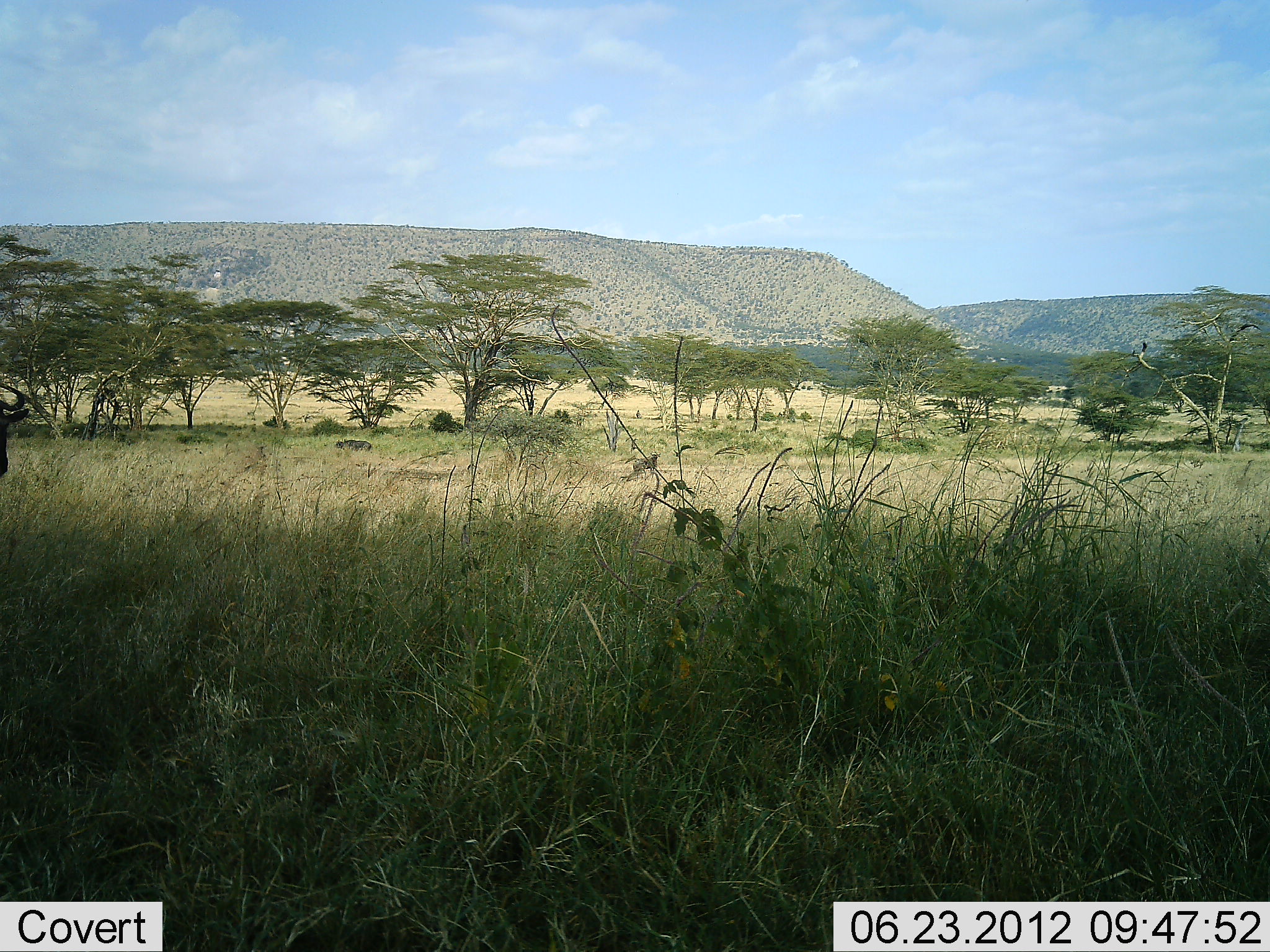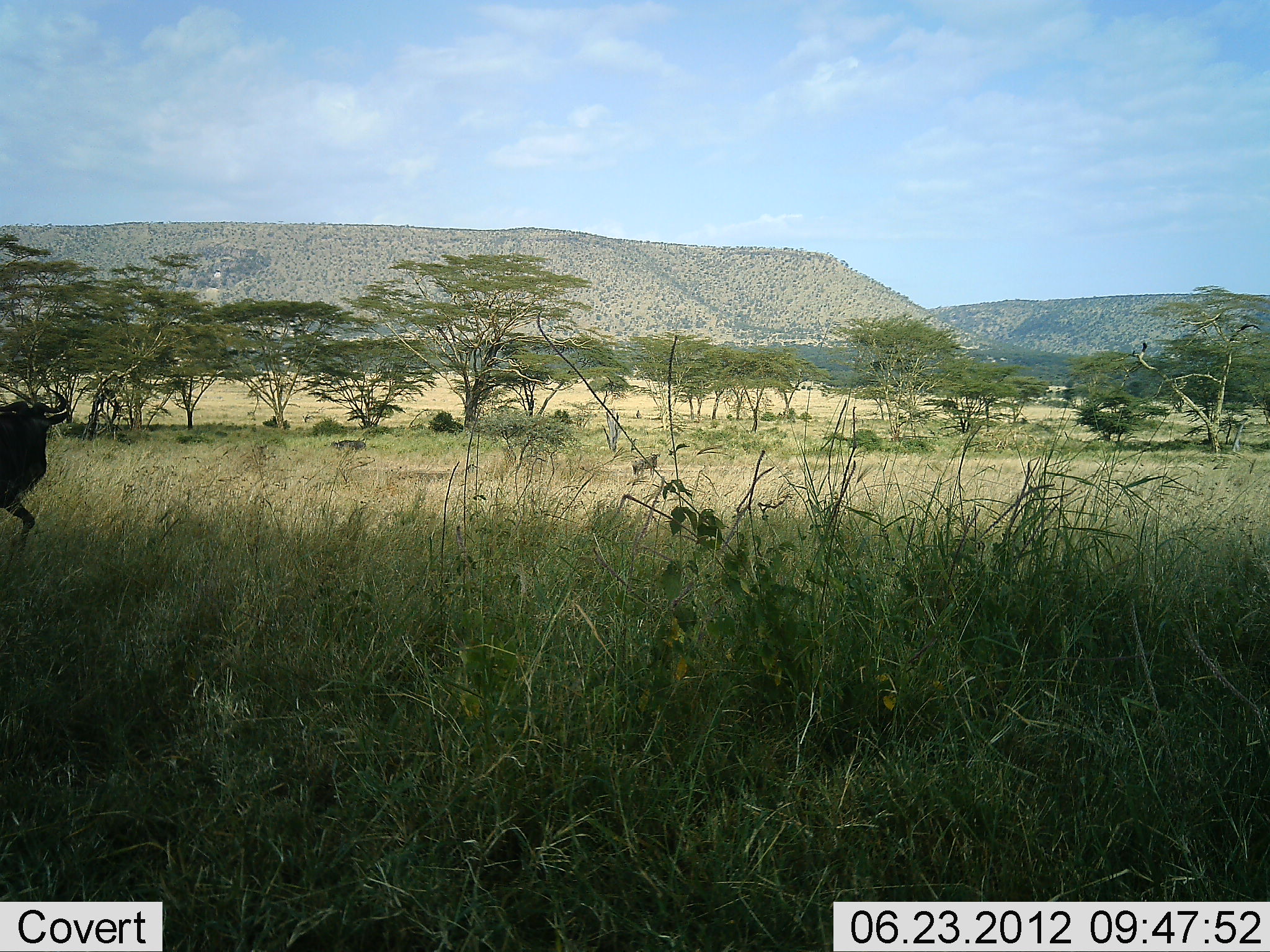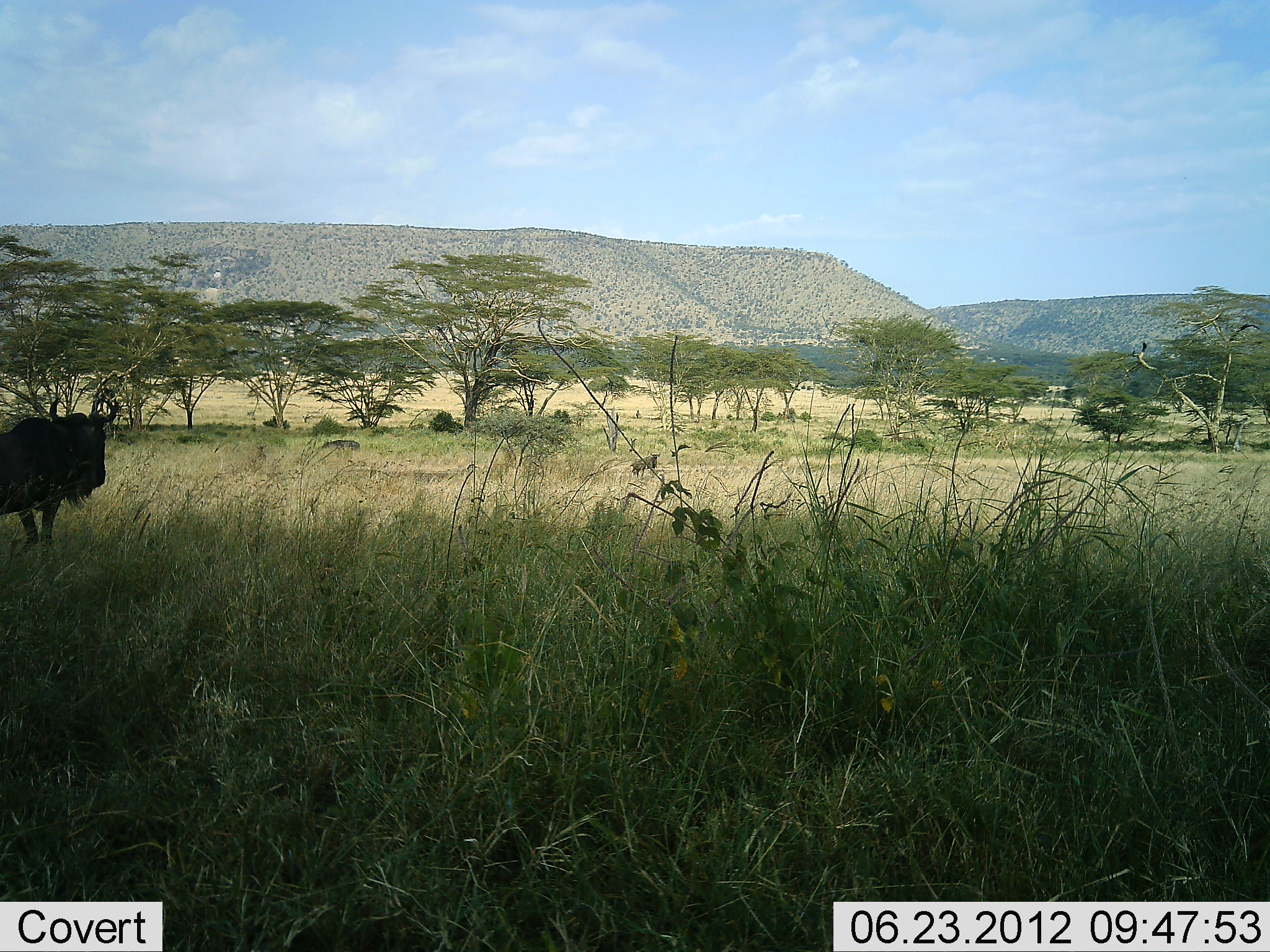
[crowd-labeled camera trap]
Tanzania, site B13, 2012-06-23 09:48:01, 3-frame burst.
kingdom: Animalia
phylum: Chordata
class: Mammalia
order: Artiodactyla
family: Bovidae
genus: Connochaetes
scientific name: Connochaetes taurinus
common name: blue wildebeest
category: wildebeest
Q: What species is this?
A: Wildebeest (blue wildebeest) (Connochaetes taurinus).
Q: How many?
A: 1.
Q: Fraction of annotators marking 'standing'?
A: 0%.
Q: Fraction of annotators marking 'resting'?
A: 0%.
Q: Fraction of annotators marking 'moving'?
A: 100%.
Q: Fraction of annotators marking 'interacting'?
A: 0%.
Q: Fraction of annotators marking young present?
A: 0%.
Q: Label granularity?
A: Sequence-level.